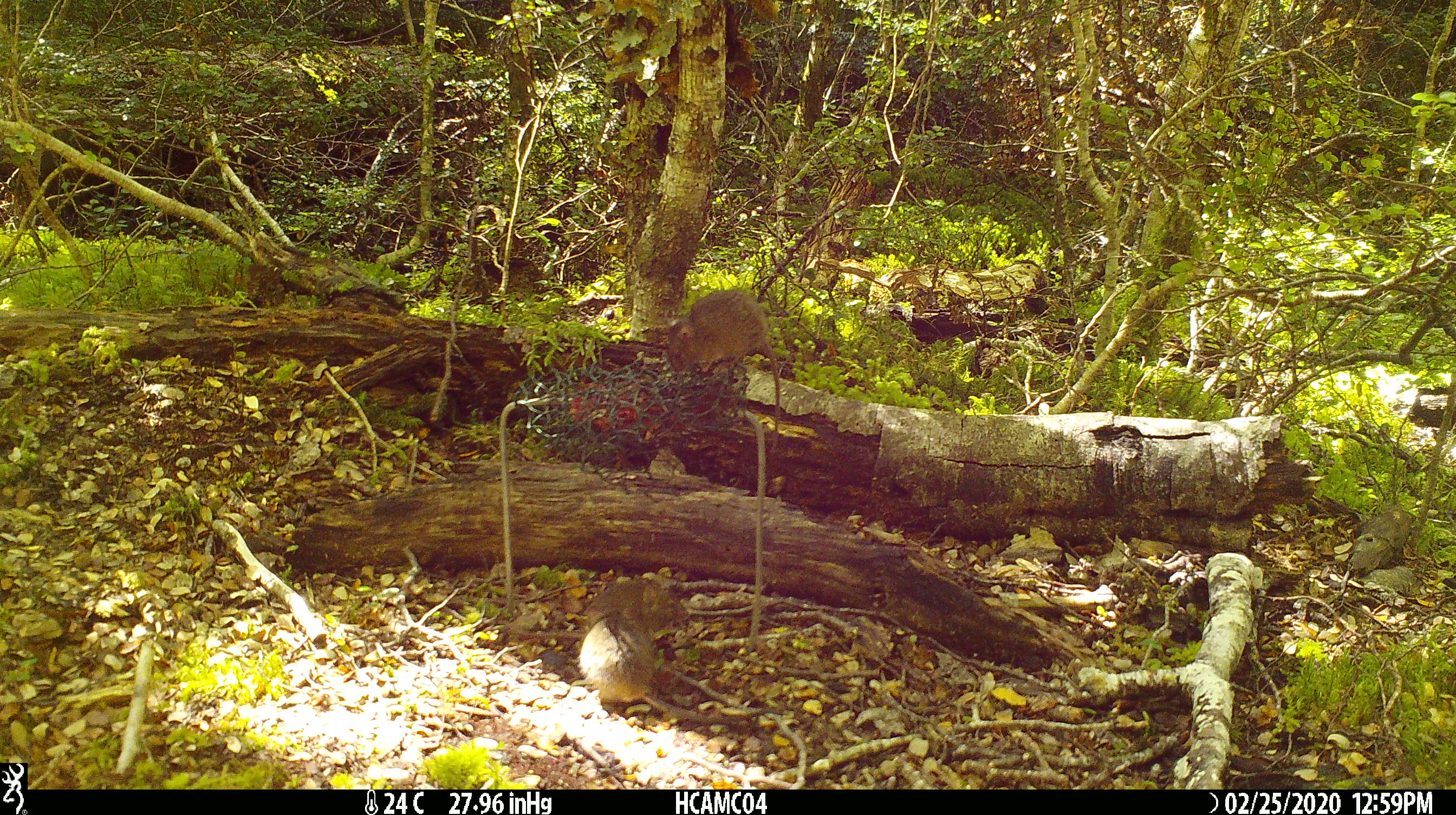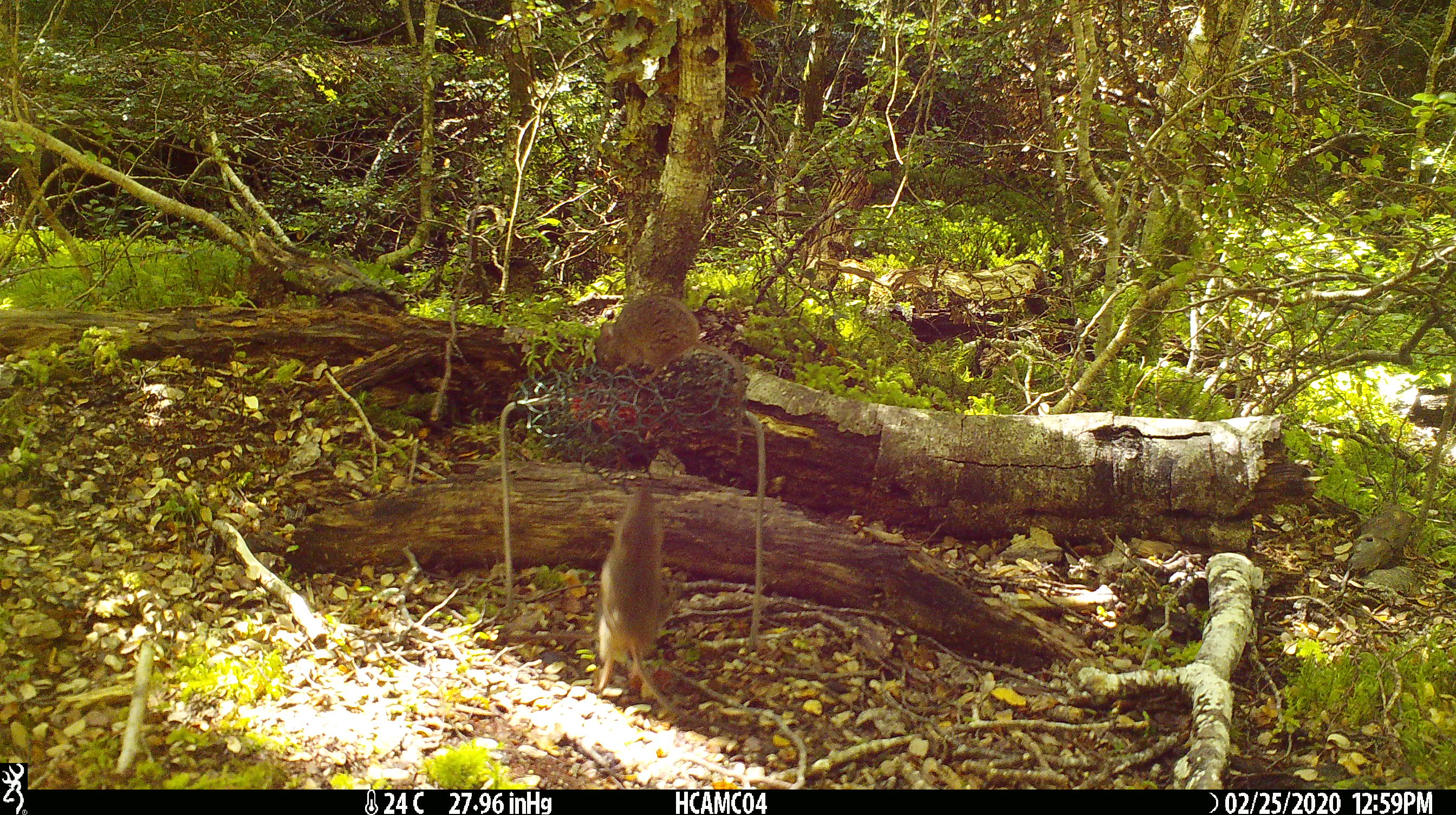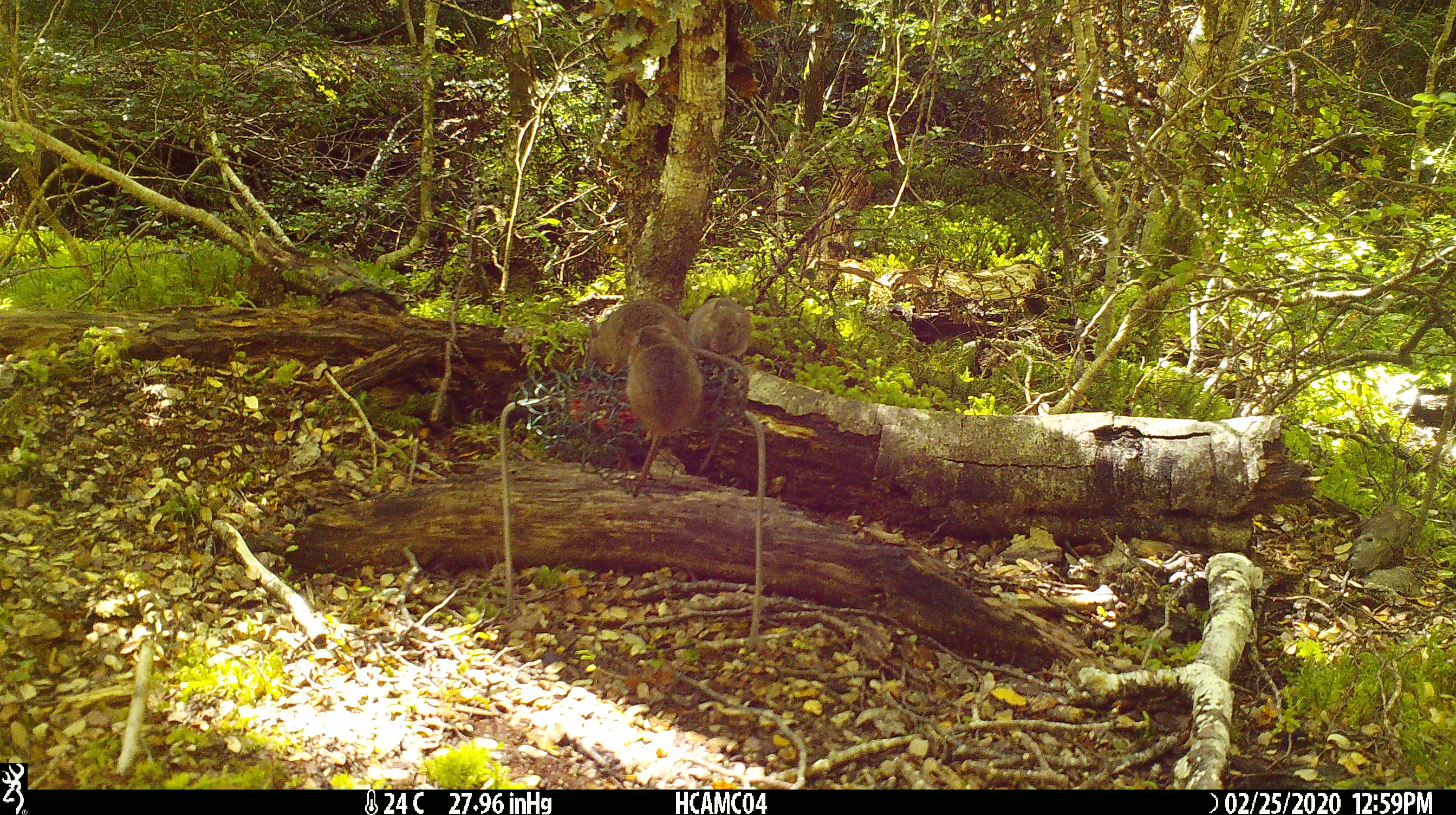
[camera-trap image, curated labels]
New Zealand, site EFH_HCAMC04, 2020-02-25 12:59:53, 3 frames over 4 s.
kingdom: Animalia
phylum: Chordata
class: Mammalia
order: Rodentia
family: Muridae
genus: Mus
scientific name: Mus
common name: mouse